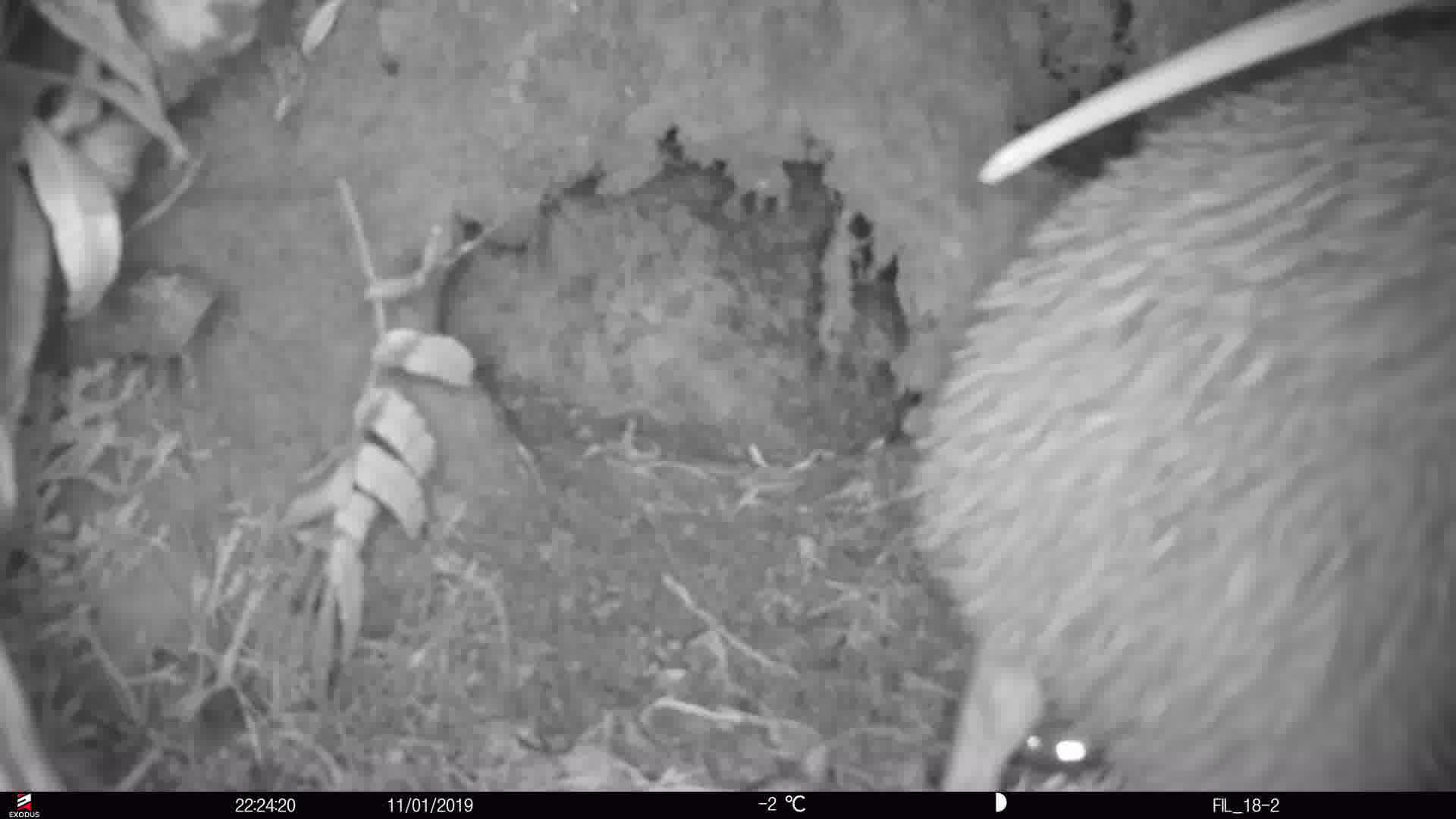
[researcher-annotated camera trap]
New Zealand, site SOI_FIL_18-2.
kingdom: Animalia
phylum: Chordata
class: Aves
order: Apterygiformes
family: Apterygidae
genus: Apteryx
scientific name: Apteryx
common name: kiwi